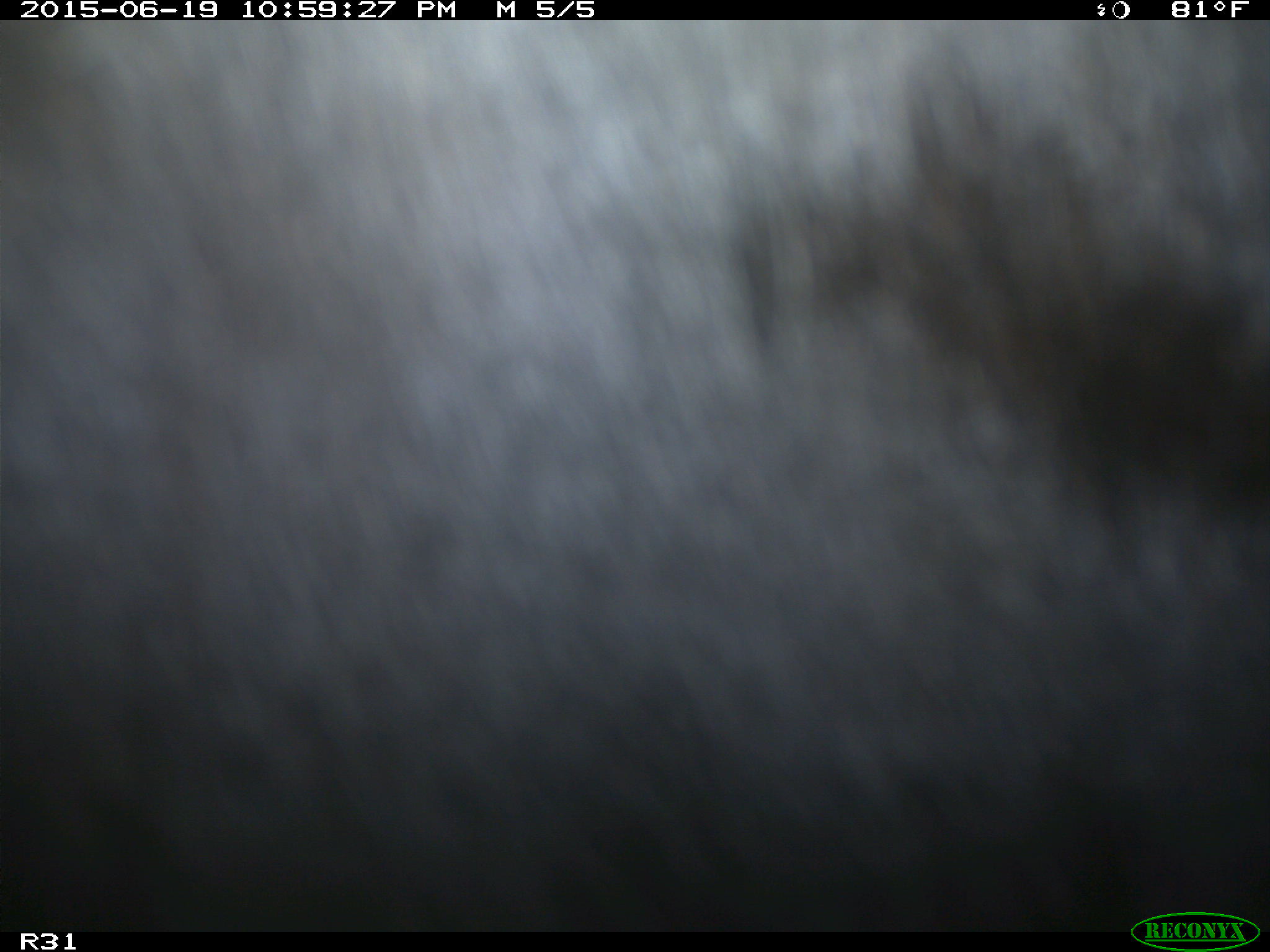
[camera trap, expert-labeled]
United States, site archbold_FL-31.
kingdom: Animalia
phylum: Chordata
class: Mammalia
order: Artiodactyla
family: Bovidae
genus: Bos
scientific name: Bos taurus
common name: domestic cow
Bos taurus (domestic cow).